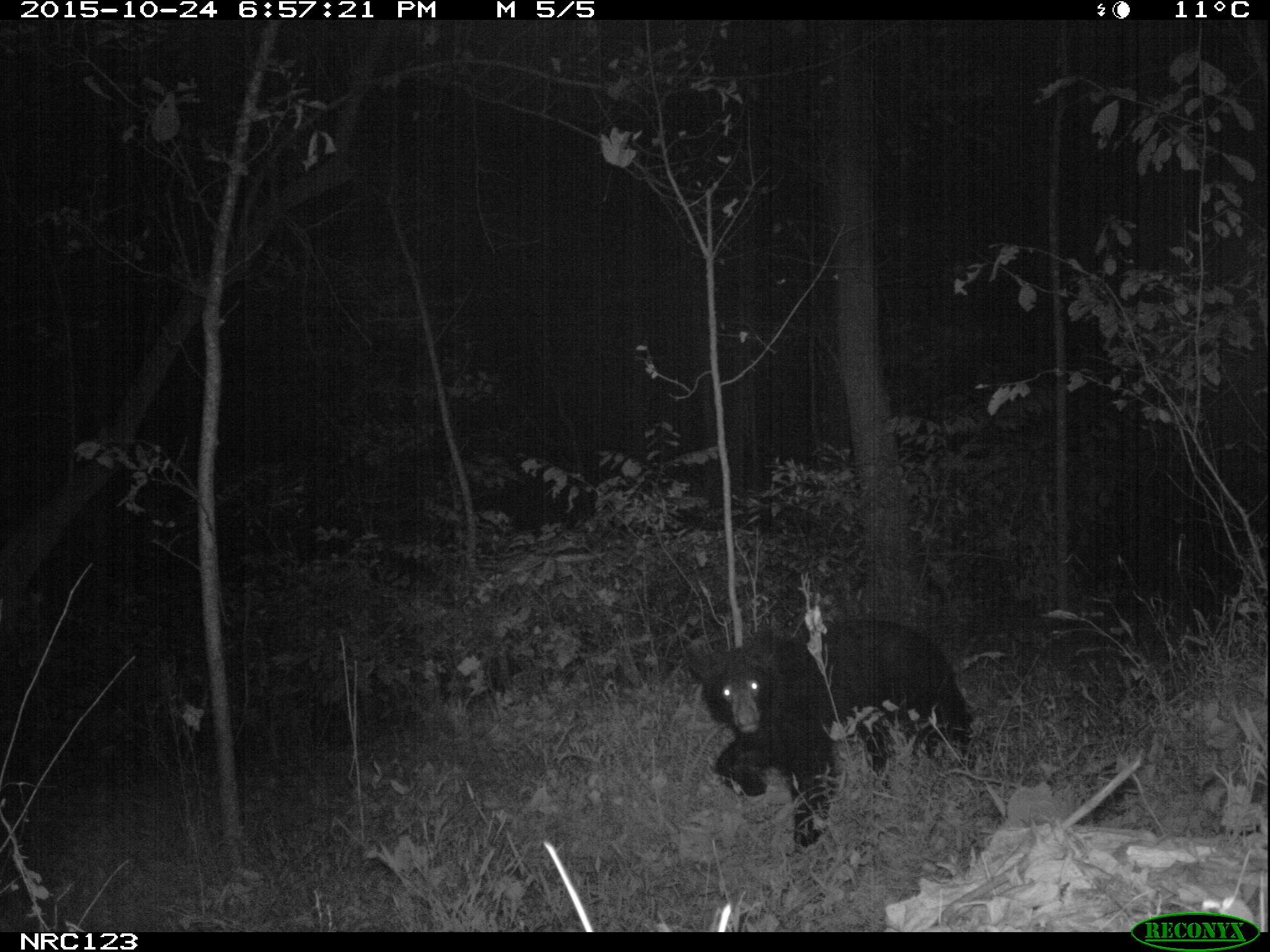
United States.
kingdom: Animalia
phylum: Chordata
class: Mammalia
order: Carnivora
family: Ursidae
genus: Ursus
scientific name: Ursus americanus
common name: american black bear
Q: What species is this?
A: American Black Bear (Ursus americanus).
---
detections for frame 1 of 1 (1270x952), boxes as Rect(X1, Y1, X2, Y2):
American Black Bear: Rect(678, 611, 985, 851)